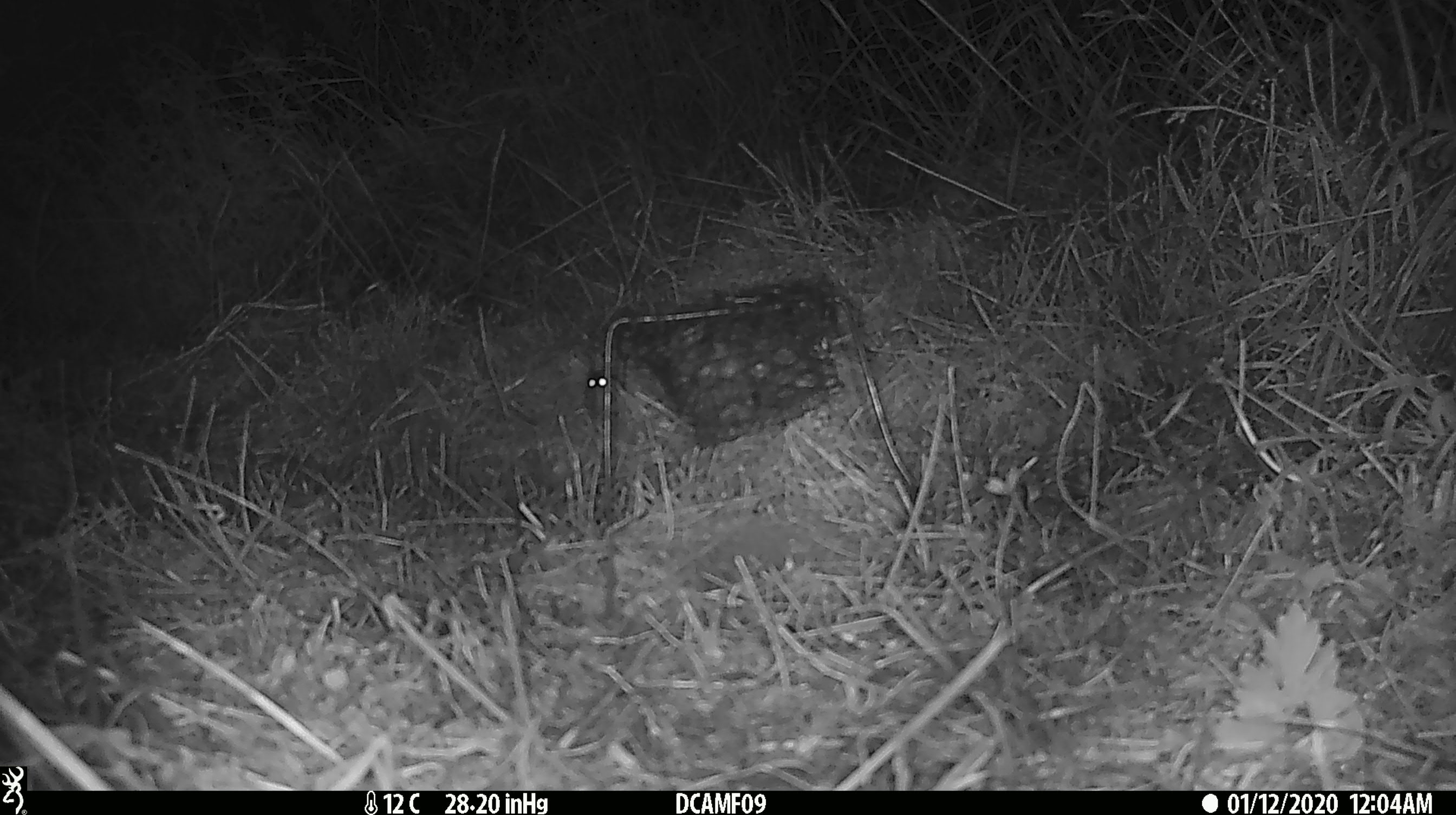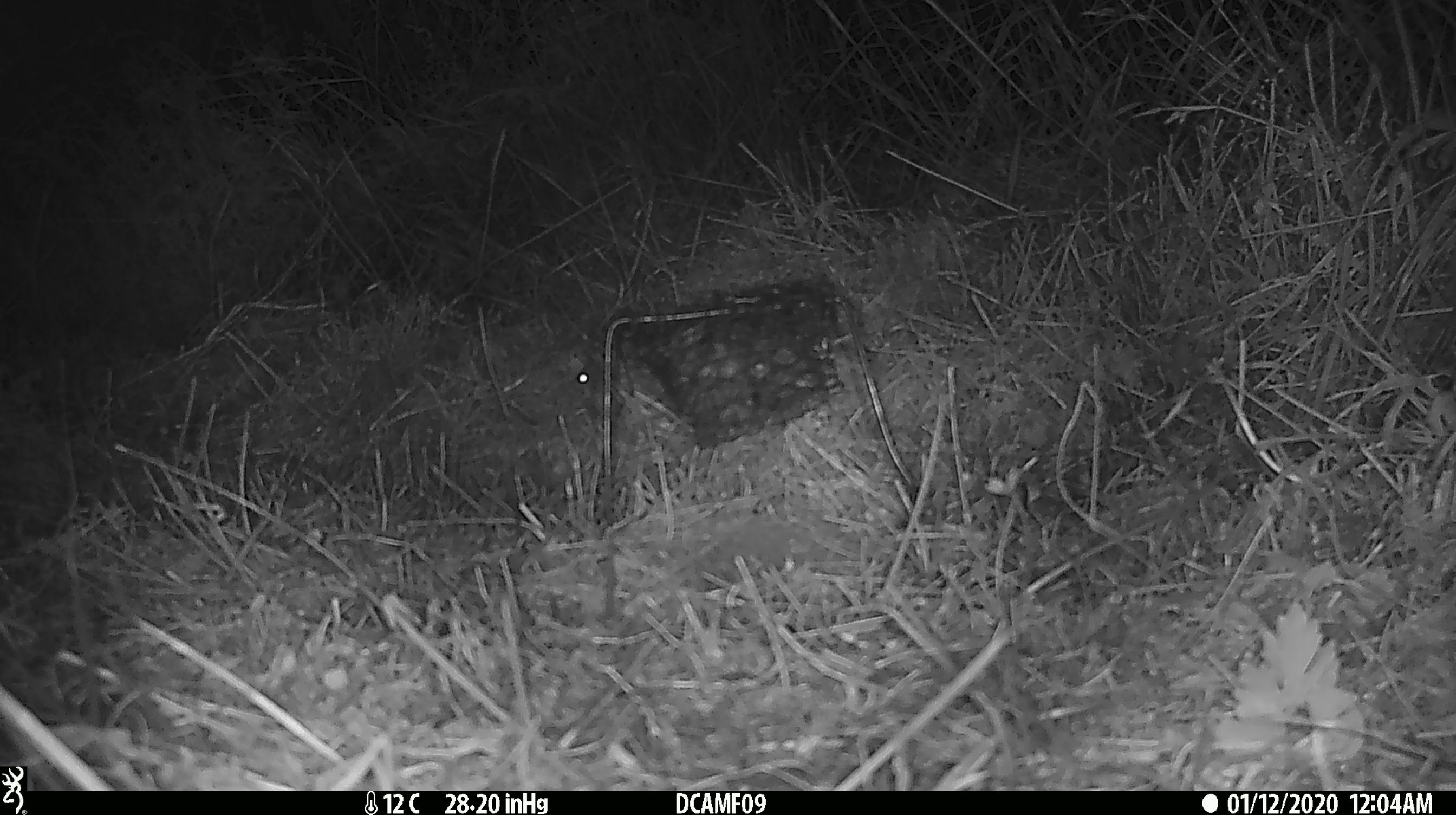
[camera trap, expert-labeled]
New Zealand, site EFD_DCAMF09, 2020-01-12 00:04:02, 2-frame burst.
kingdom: Animalia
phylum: Chordata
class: Mammalia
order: Rodentia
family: Muridae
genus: Mus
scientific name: Mus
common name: mouse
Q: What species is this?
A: Mouse (Mus).